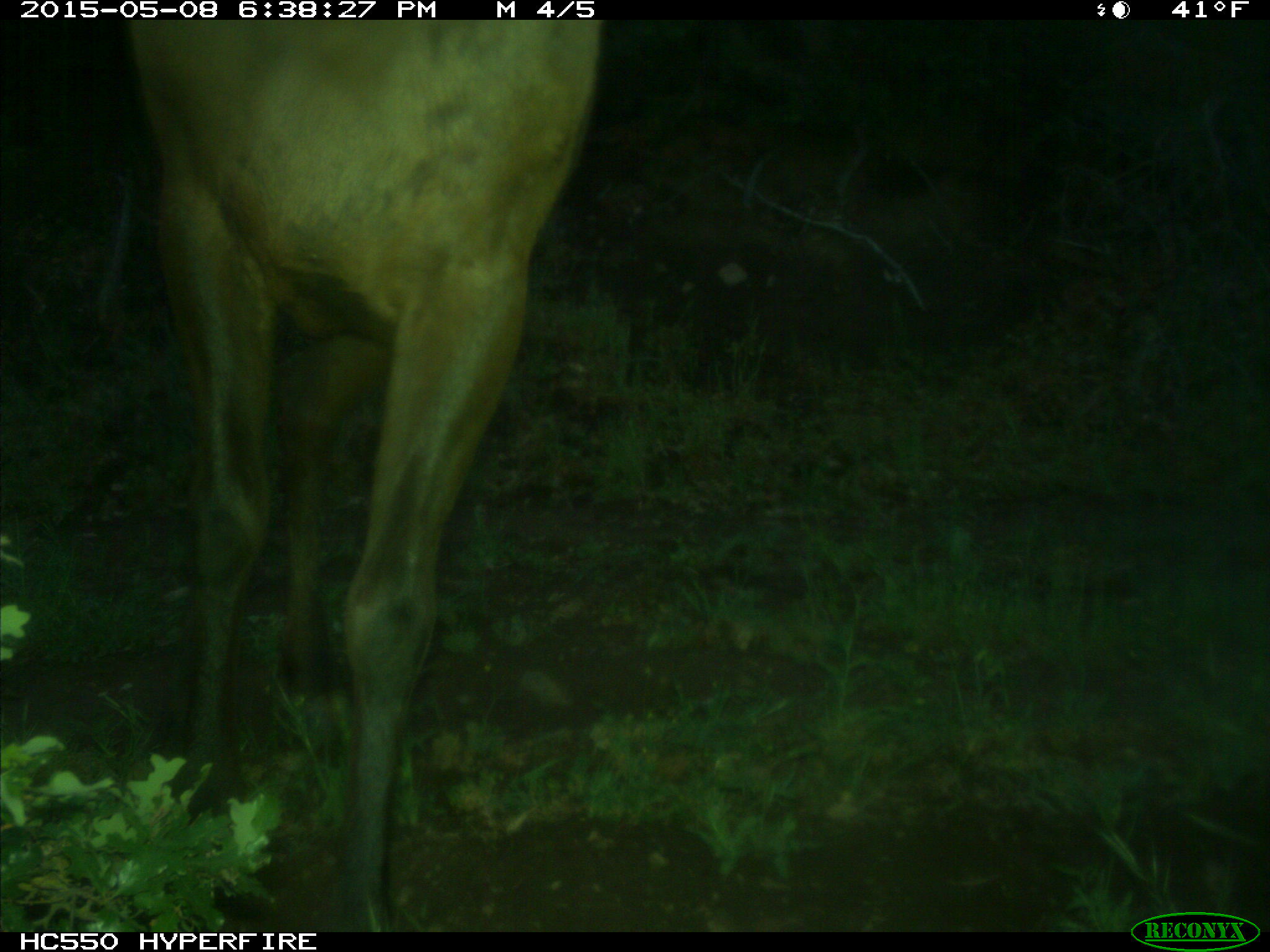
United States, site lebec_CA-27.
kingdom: Animalia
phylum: Chordata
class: Mammalia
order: Artiodactyla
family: Cervidae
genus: Cervus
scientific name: Cervus canadensis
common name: elk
Cervus canadensis (elk).